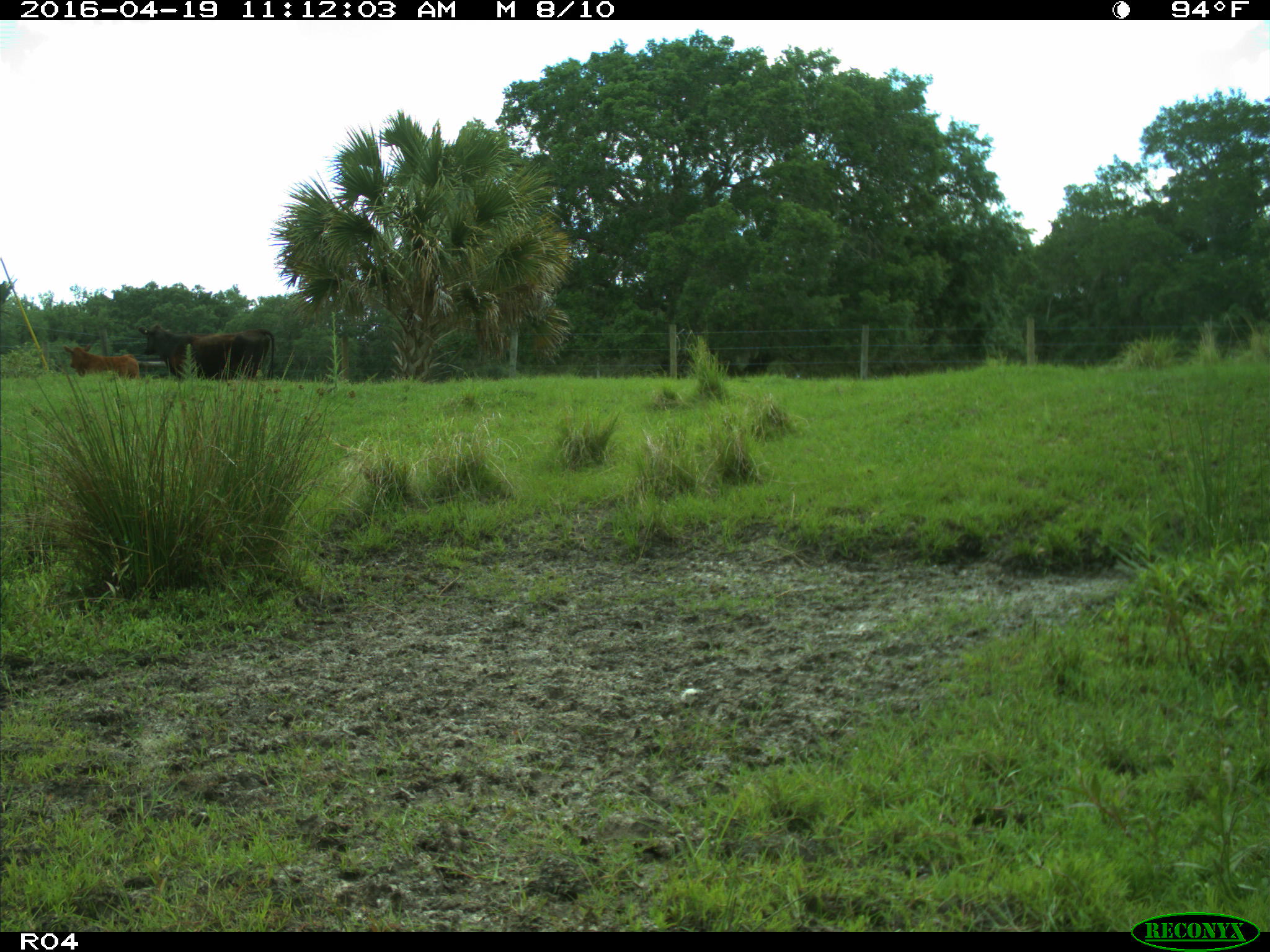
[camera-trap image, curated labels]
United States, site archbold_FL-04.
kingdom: Animalia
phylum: Chordata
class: Mammalia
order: Artiodactyla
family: Bovidae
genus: Bos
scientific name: Bos taurus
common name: domestic cow